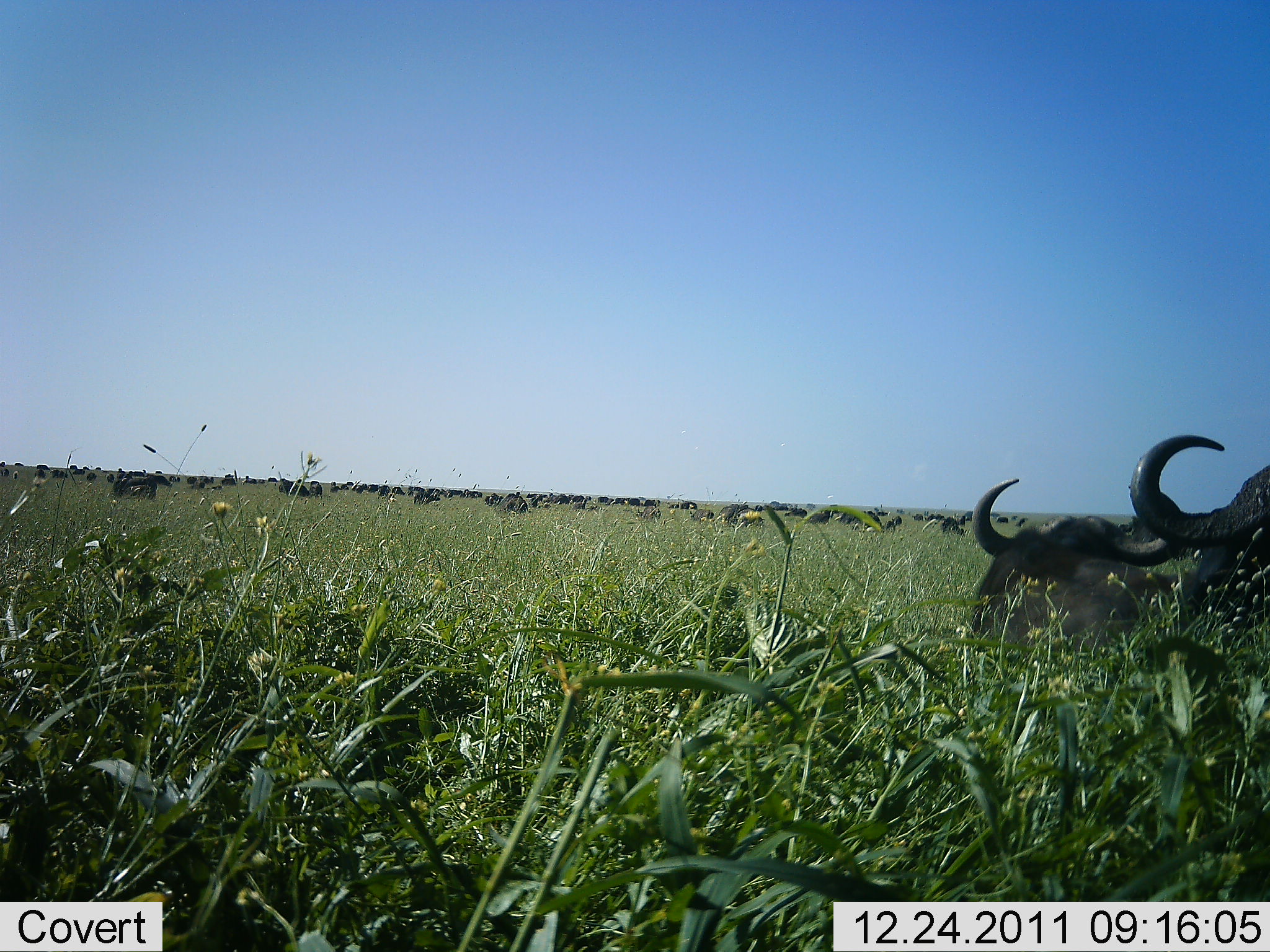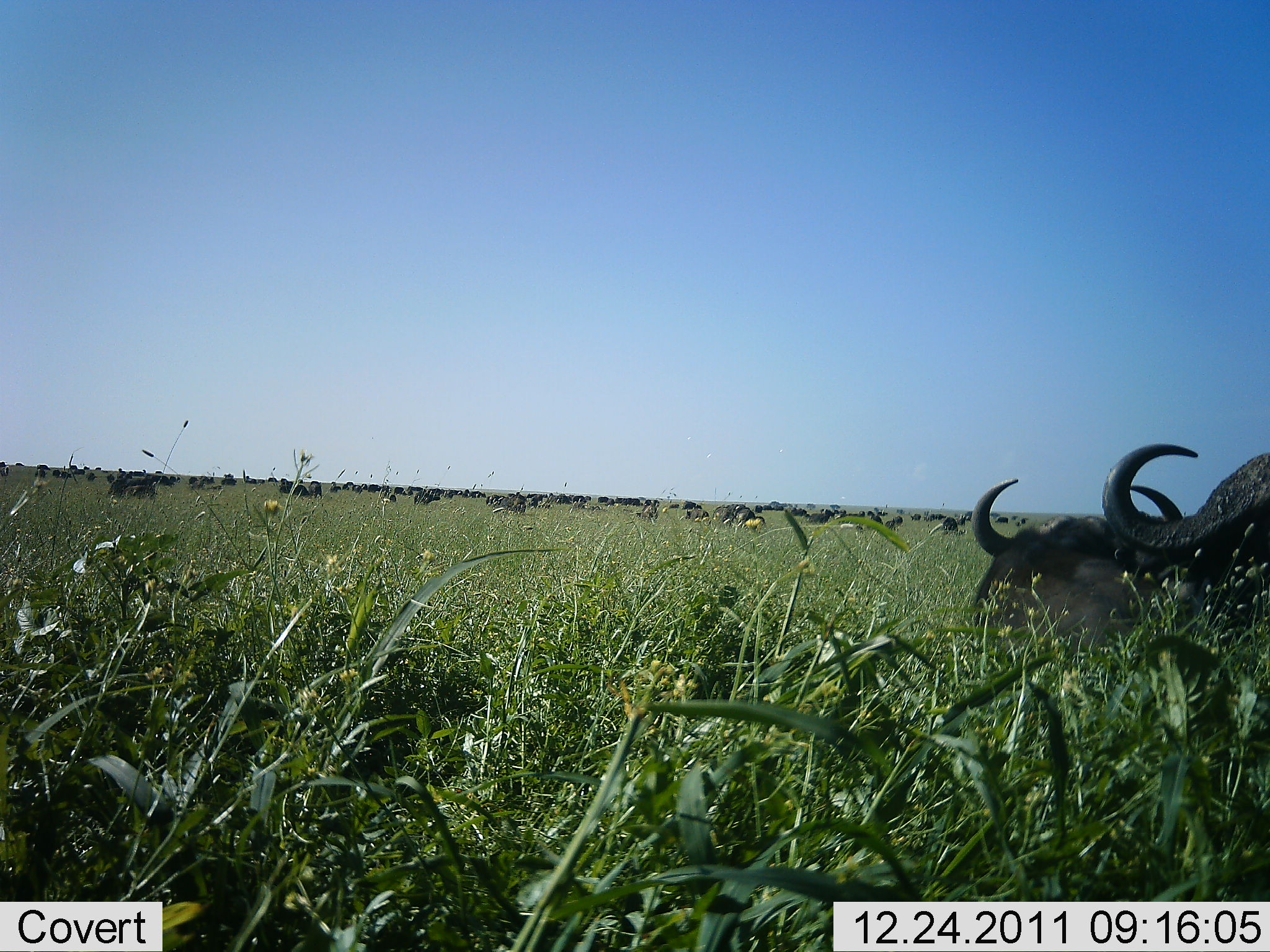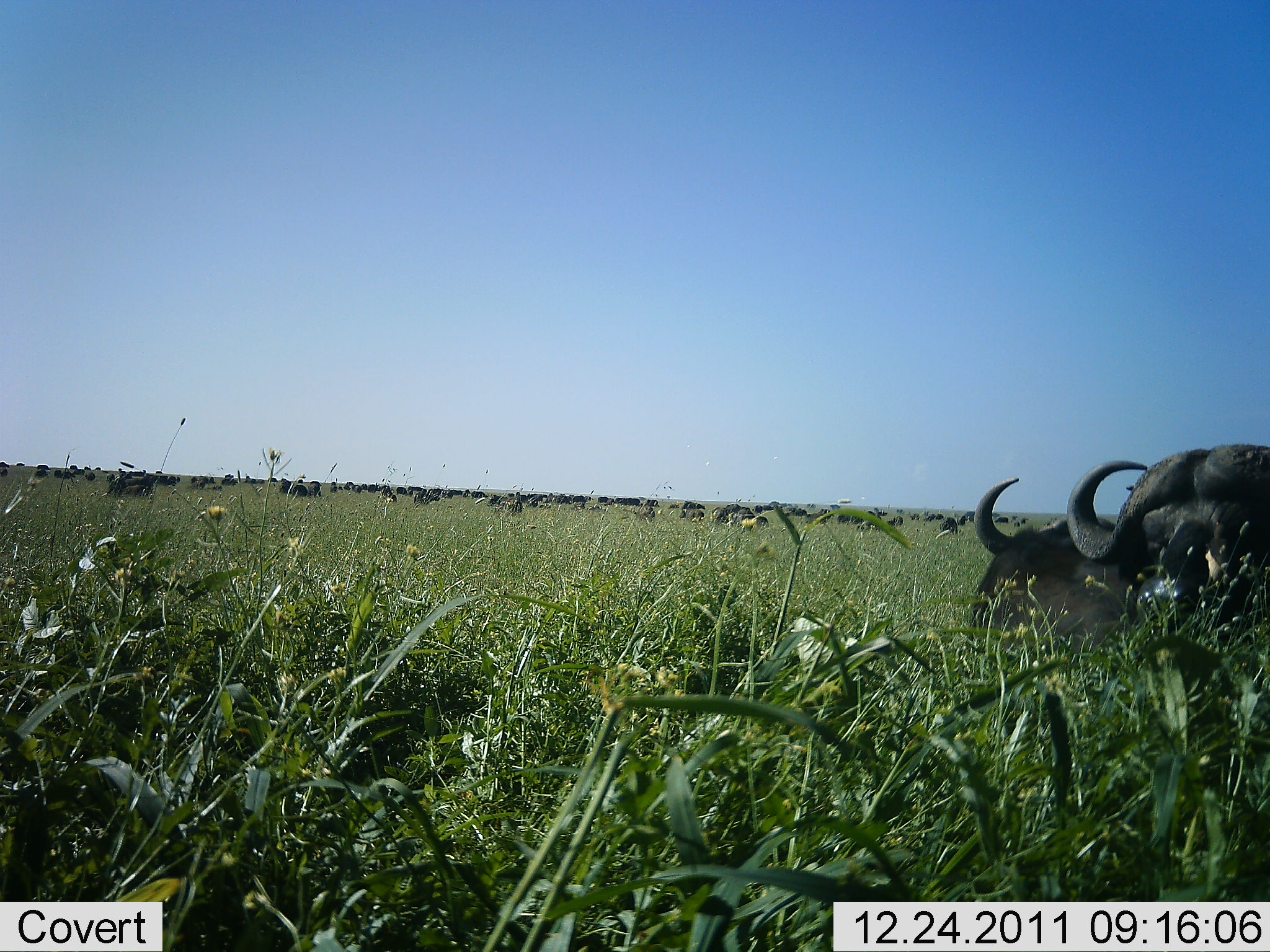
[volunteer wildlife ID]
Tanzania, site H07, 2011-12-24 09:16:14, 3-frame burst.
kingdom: Animalia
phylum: Chordata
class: Mammalia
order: Artiodactyla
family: Bovidae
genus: Syncerus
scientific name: Syncerus caffer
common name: cape buffalo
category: buffalo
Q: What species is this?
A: Buffalo (cape buffalo) (Syncerus caffer).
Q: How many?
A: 11-50.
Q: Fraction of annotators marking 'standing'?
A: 50%.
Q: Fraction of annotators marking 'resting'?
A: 44%.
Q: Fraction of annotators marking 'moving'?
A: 33%.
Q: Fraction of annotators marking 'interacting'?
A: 0%.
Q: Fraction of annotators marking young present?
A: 0%.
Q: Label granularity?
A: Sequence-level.